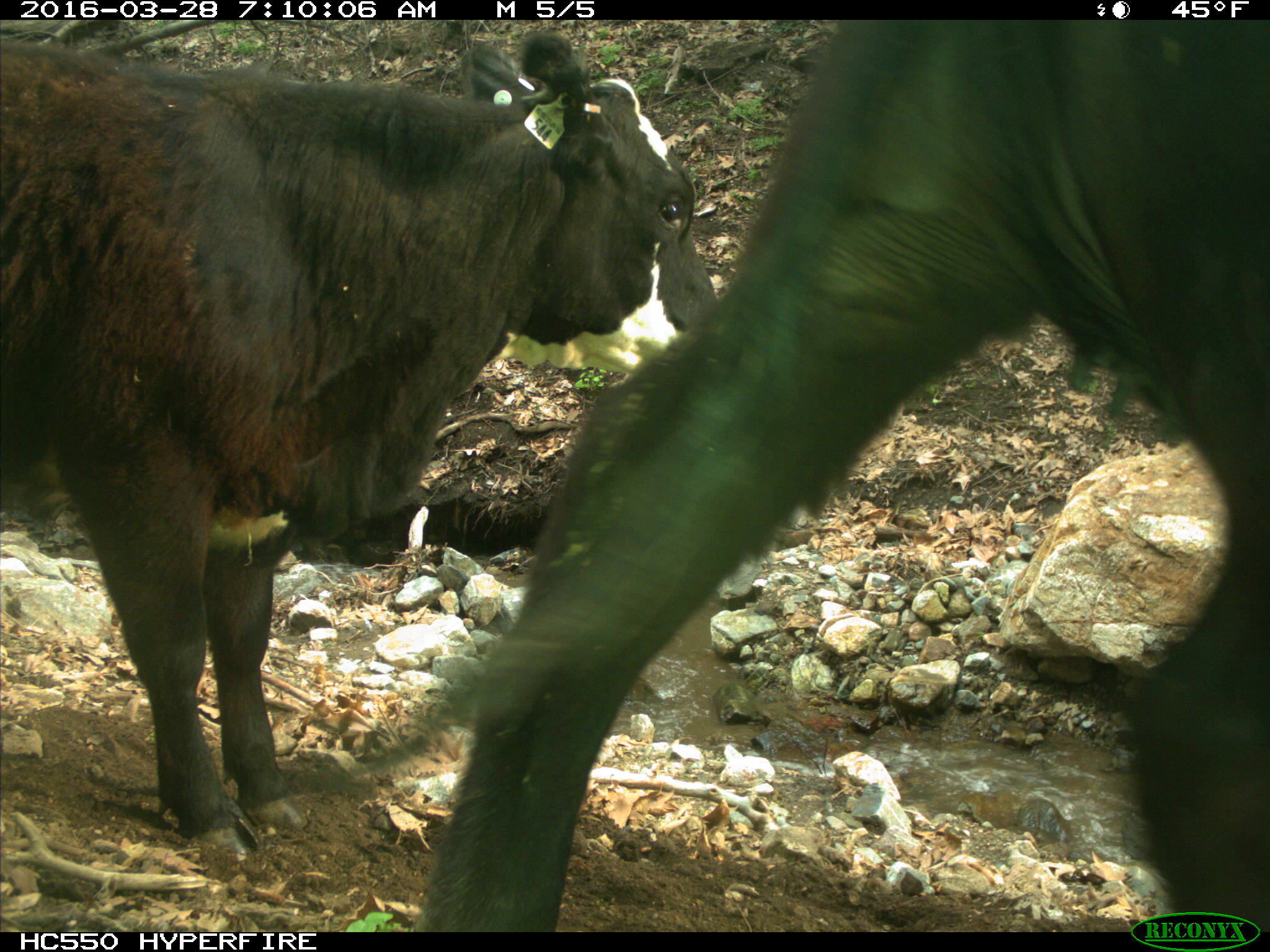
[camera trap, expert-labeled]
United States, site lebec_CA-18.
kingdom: Animalia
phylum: Chordata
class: Mammalia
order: Artiodactyla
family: Bovidae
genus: Bos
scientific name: Bos taurus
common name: domestic cow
Bos taurus (domestic cow).